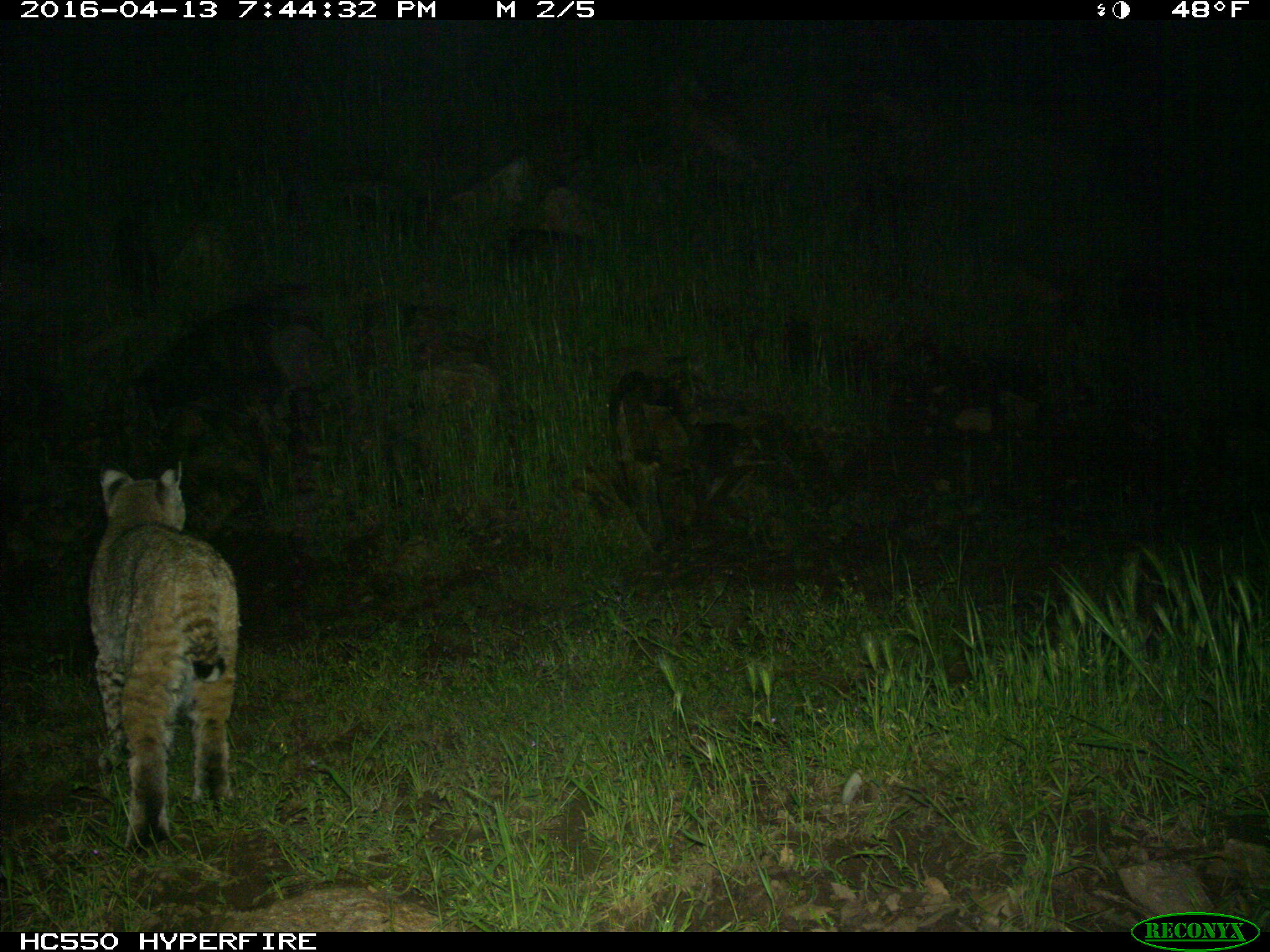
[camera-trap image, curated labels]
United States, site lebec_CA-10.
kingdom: Animalia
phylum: Chordata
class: Mammalia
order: Carnivora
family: Felidae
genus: Lynx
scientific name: Lynx rufus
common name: bobcat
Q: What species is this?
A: Lynx rufus (bobcat).